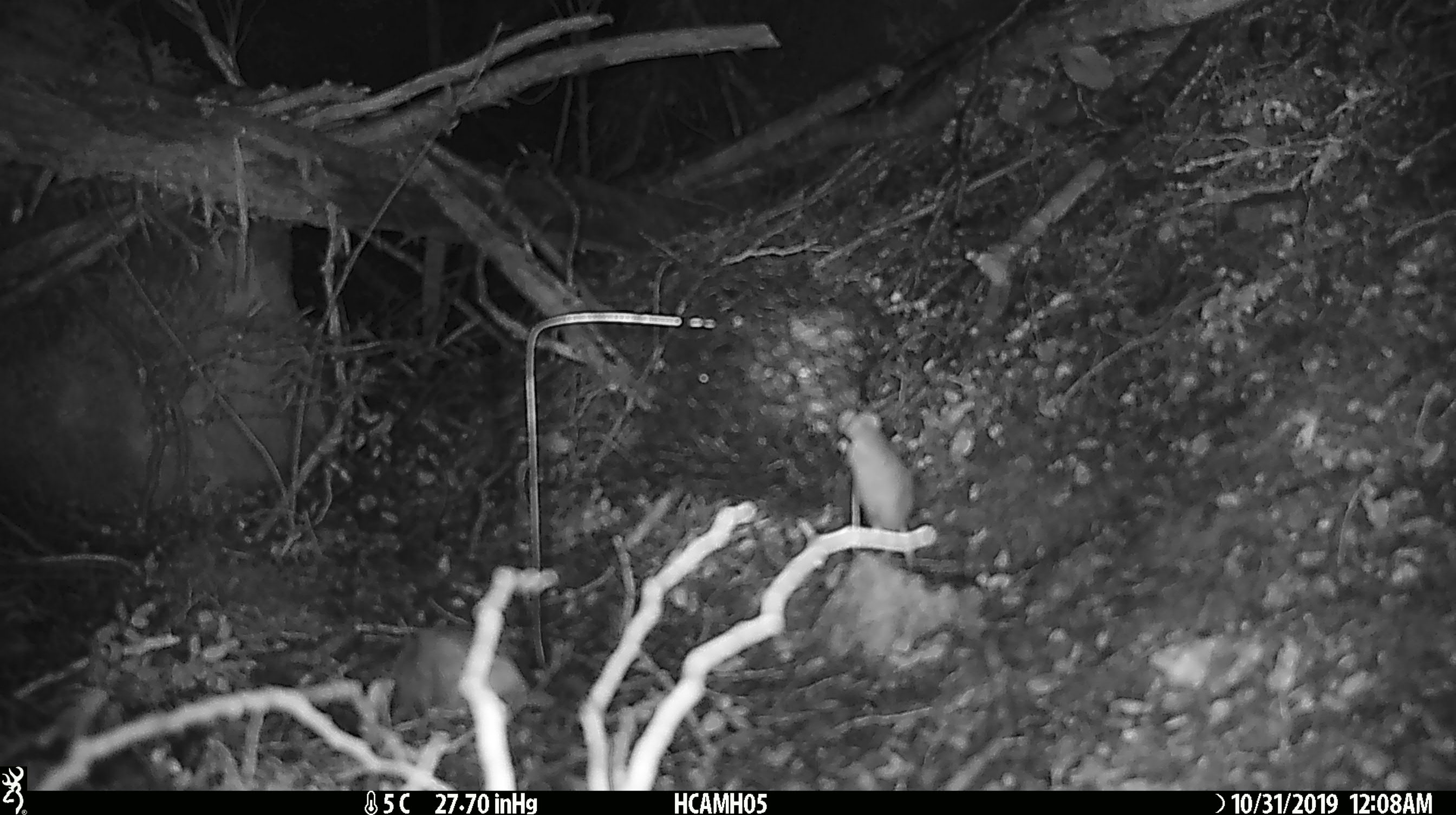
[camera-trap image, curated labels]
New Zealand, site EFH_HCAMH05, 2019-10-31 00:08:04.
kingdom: Animalia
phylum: Chordata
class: Mammalia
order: Rodentia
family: Muridae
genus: Mus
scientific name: Mus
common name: mouse